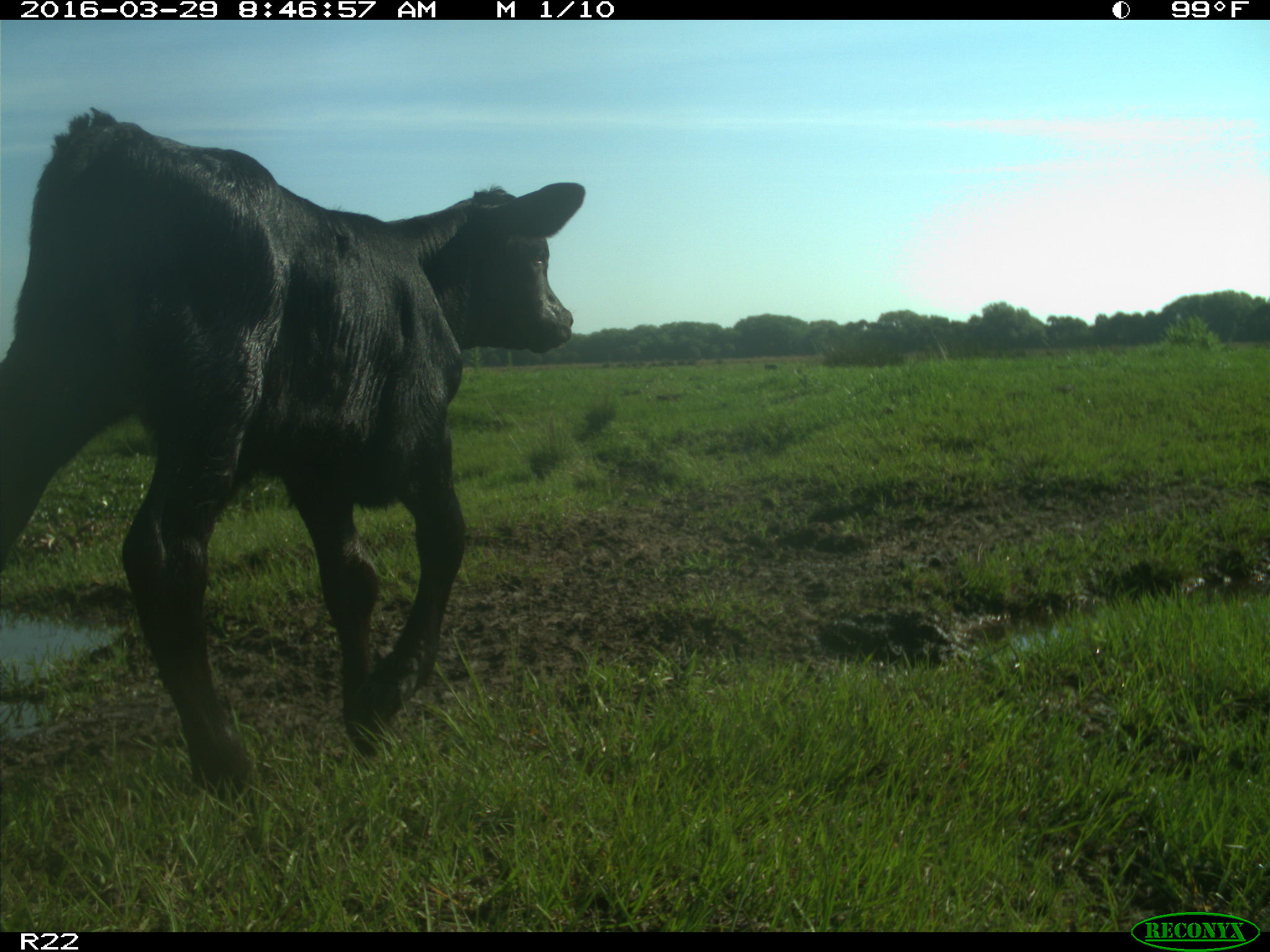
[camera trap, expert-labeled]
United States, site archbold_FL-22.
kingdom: Animalia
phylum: Chordata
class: Mammalia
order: Artiodactyla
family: Bovidae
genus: Bos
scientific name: Bos taurus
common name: domestic cow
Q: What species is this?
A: Bos taurus (domestic cow).